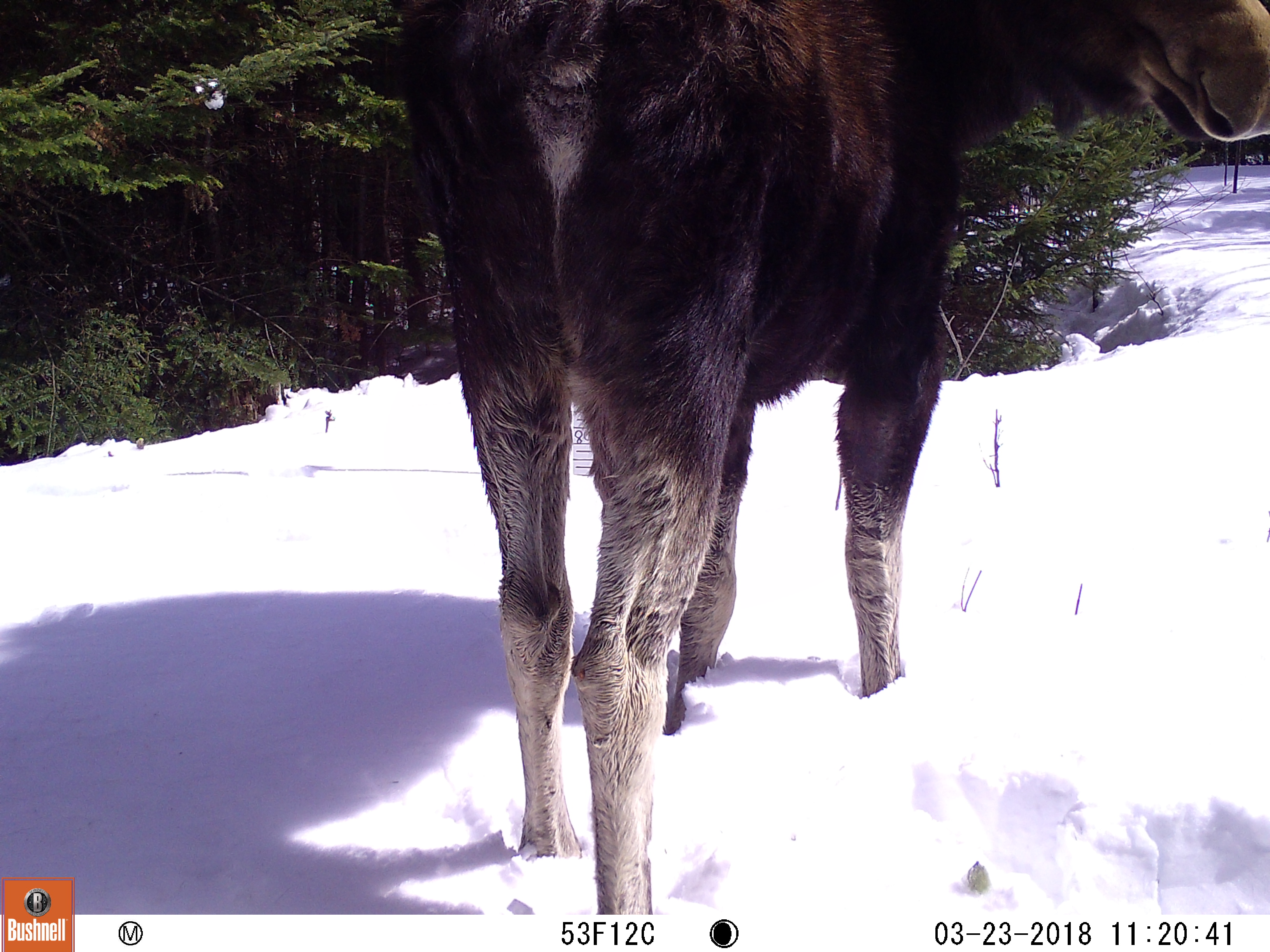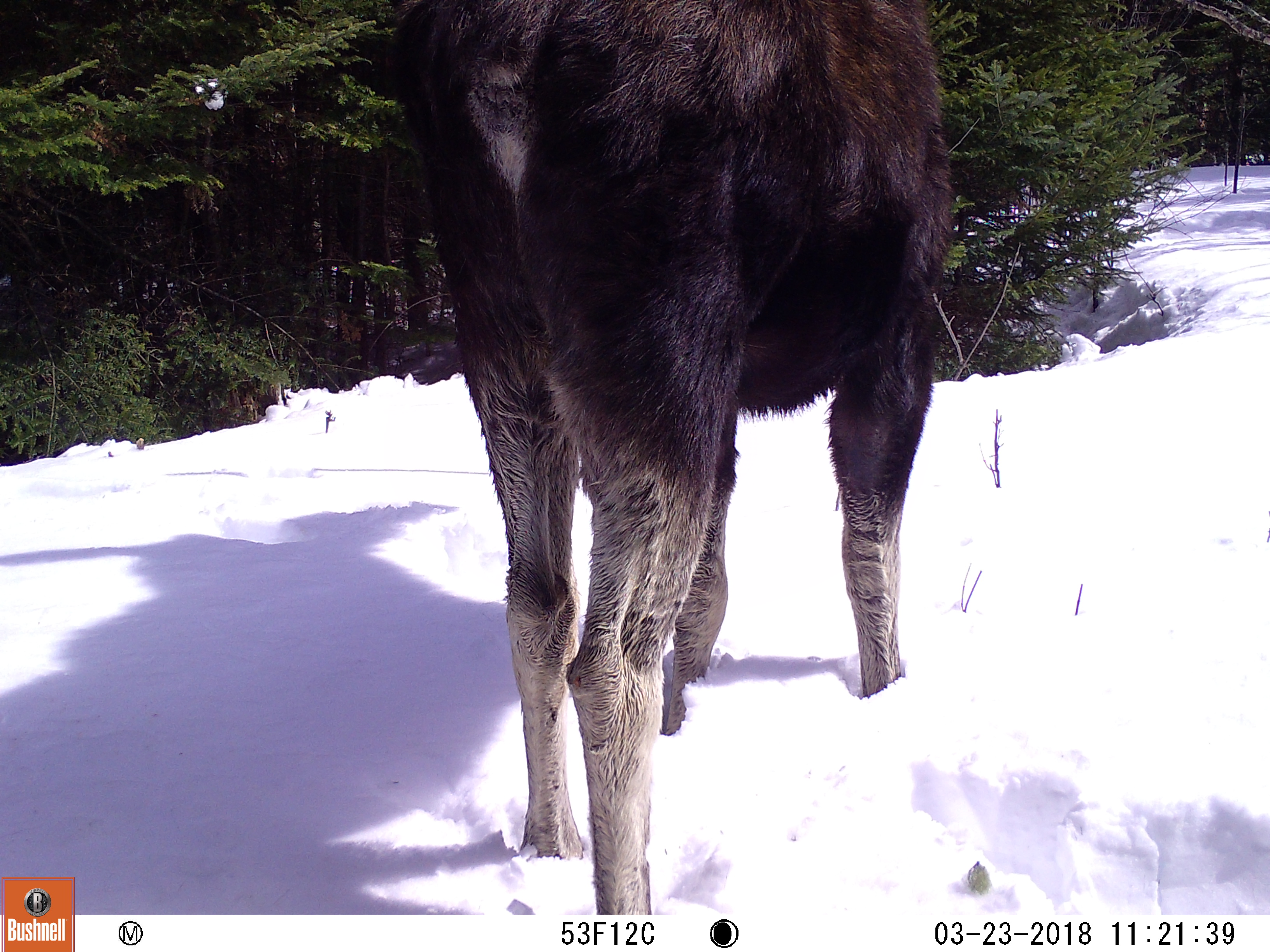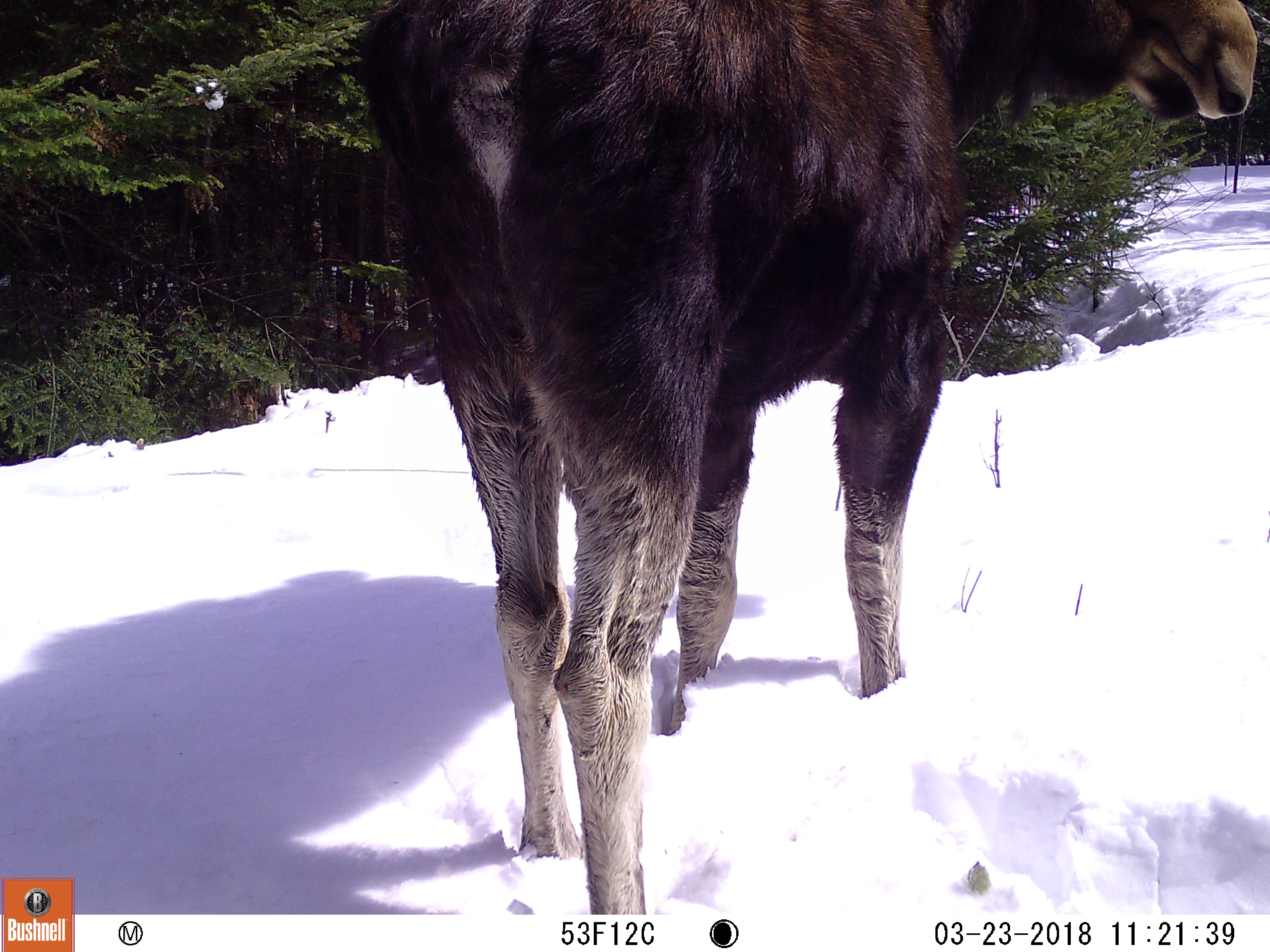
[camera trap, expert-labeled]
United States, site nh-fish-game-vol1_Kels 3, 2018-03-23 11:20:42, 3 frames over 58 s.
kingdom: Animalia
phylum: Chordata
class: Mammalia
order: Artiodactyla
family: Cervidae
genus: Alces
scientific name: Alces alces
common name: moose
Moose (Alces alces).